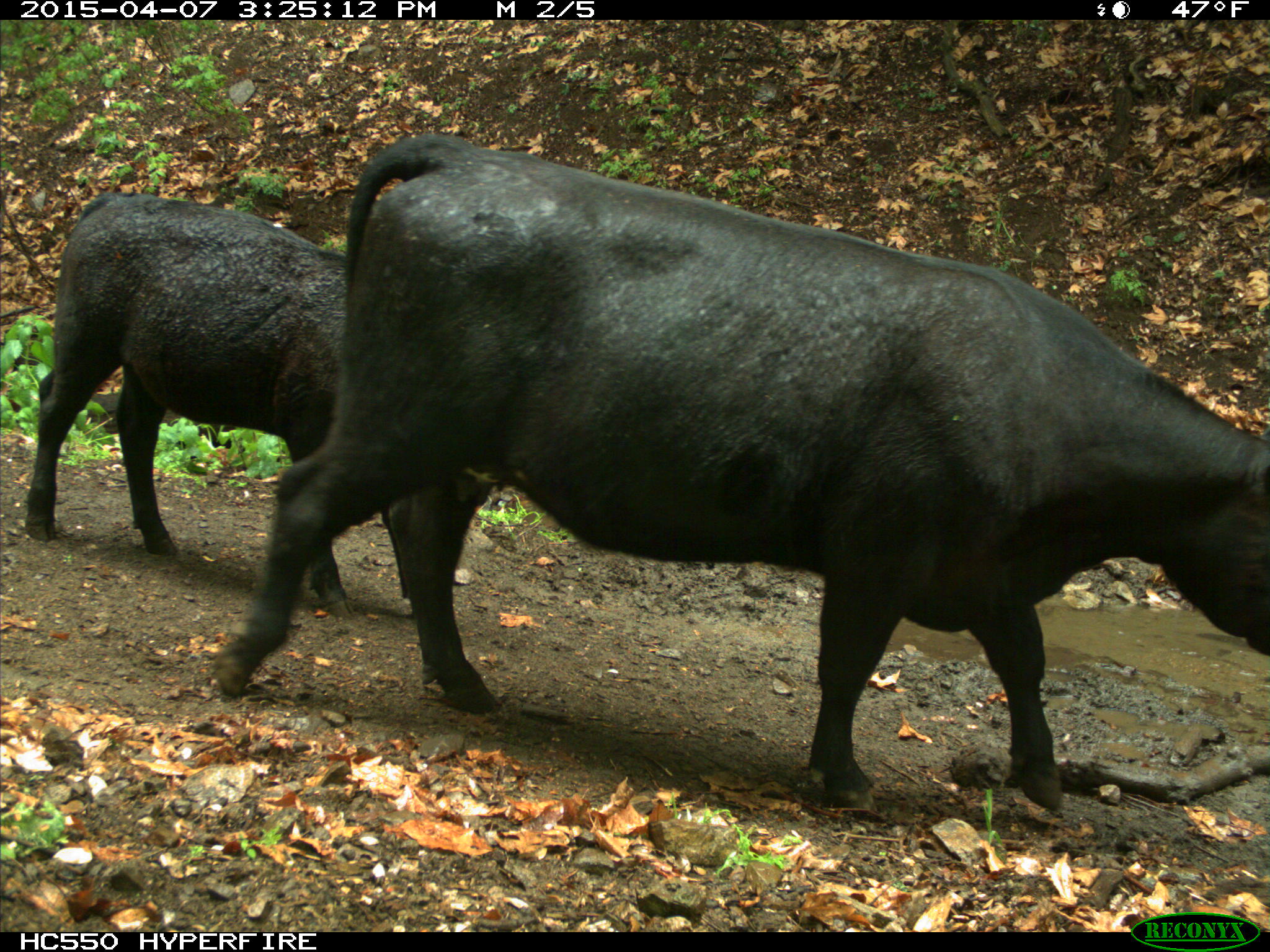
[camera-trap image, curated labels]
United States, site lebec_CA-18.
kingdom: Animalia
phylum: Chordata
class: Mammalia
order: Artiodactyla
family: Bovidae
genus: Bos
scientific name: Bos taurus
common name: domestic cow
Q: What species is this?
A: Bos taurus (domestic cow).